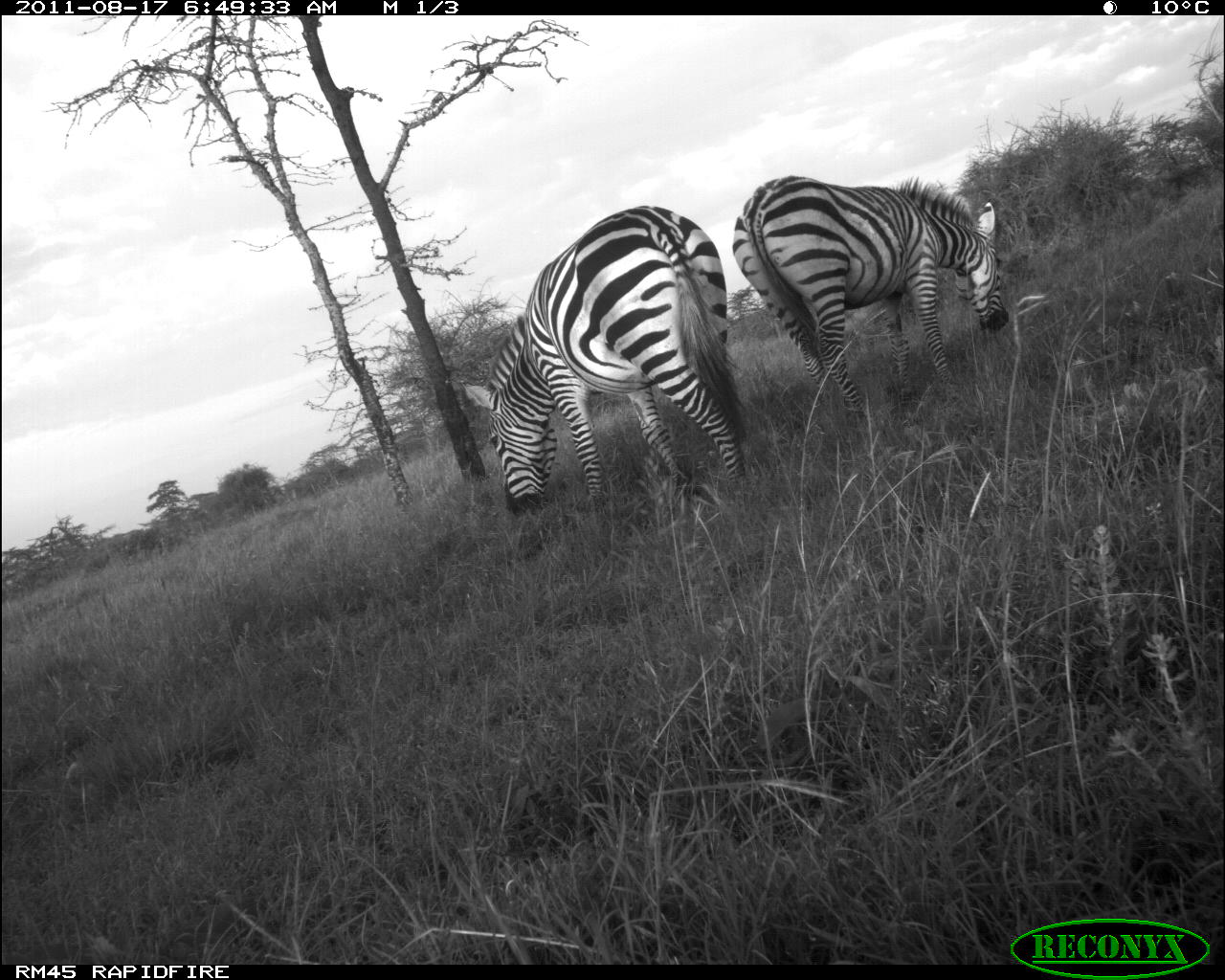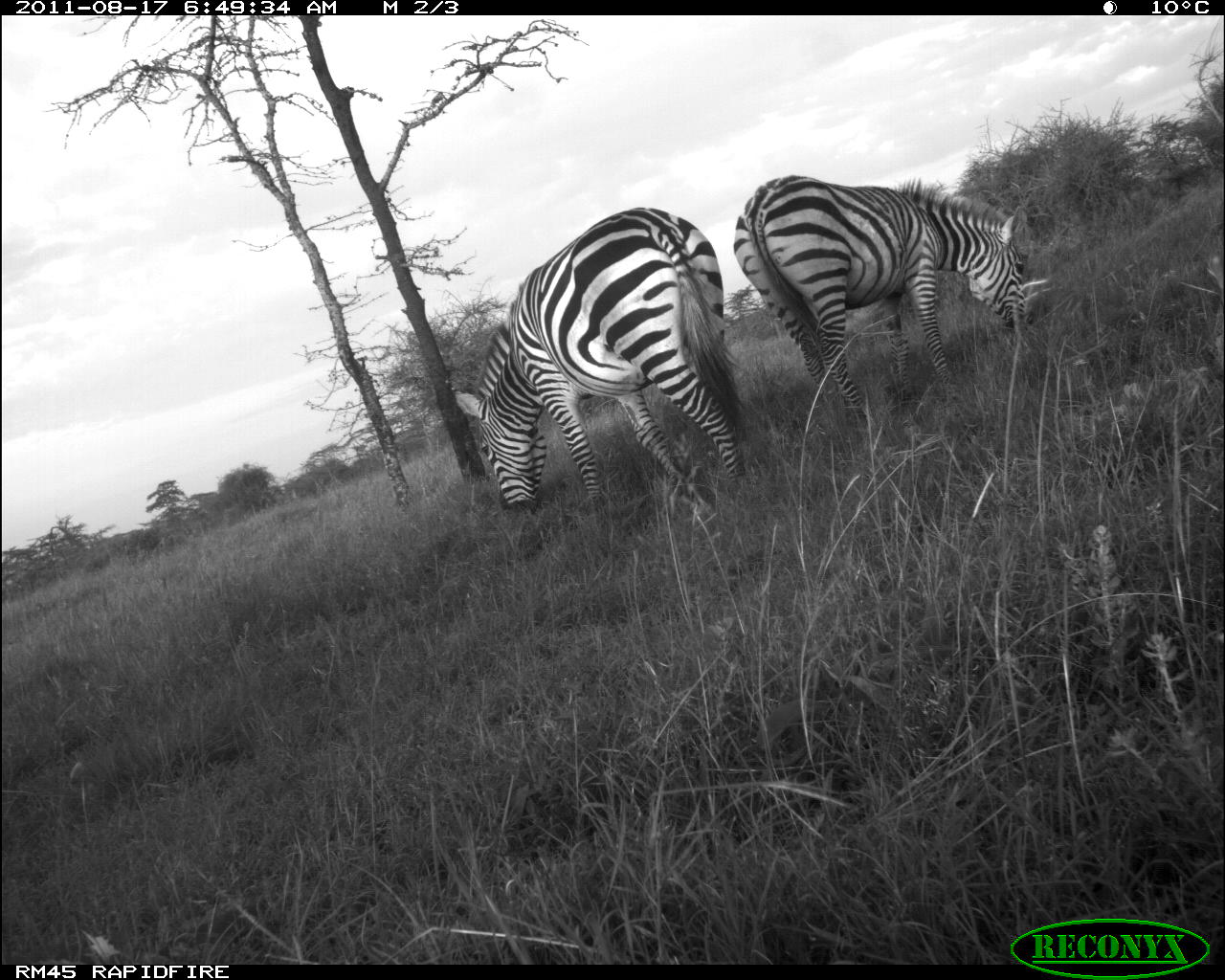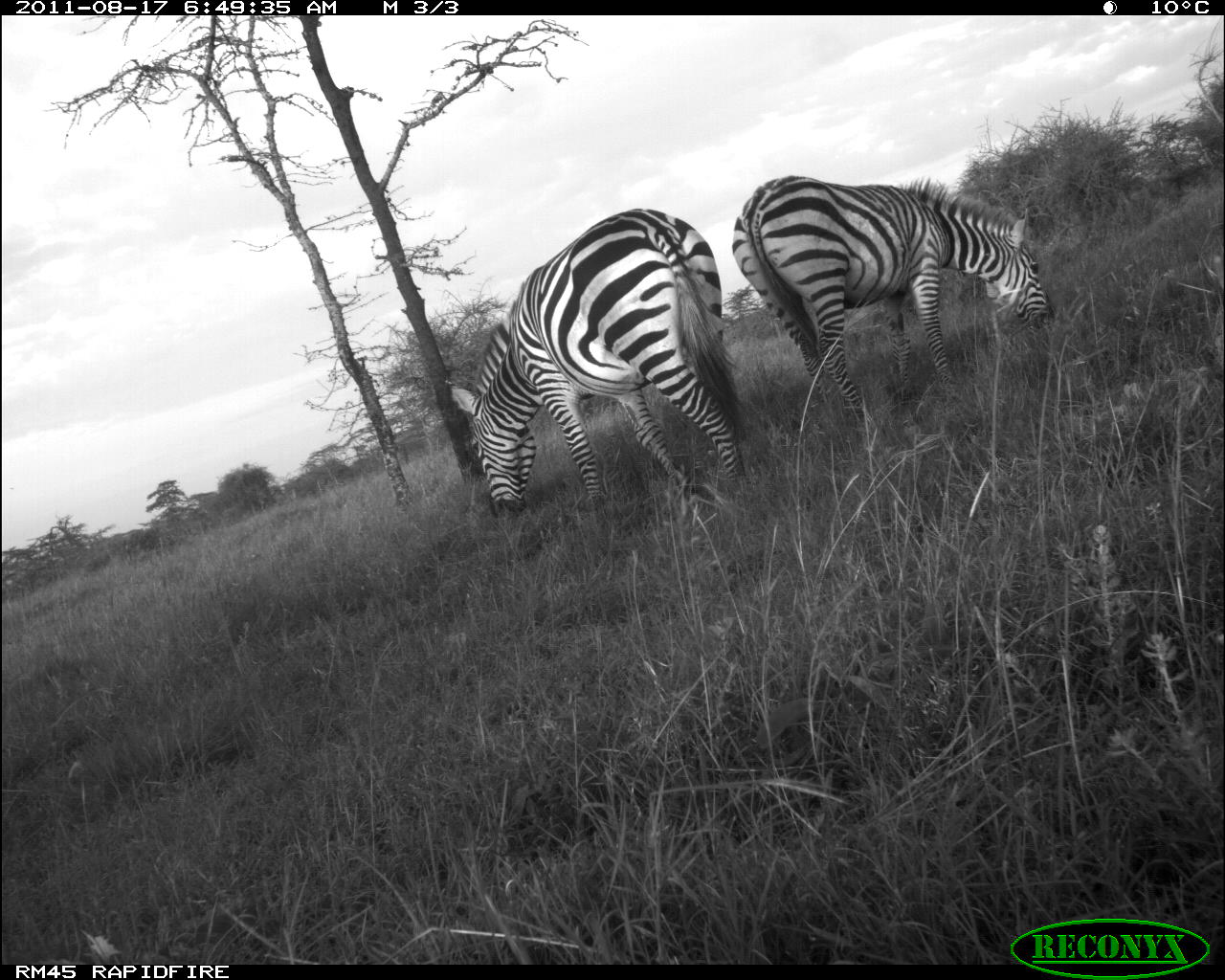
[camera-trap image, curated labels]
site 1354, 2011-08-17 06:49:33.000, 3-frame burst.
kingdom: Animalia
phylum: Chordata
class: Mammalia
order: Perissodactyla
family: Equidae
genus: Equus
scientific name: Equus quagga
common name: plains zebra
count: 2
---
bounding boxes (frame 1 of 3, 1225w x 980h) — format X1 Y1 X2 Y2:
equus quagga: 455 202 751 519; 727 173 1011 426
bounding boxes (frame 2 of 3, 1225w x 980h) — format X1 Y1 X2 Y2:
equus quagga: 450 202 753 519; 727 170 1035 420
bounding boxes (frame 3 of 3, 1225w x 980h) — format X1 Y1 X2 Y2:
equus quagga: 447 202 753 521; 730 175 1057 420